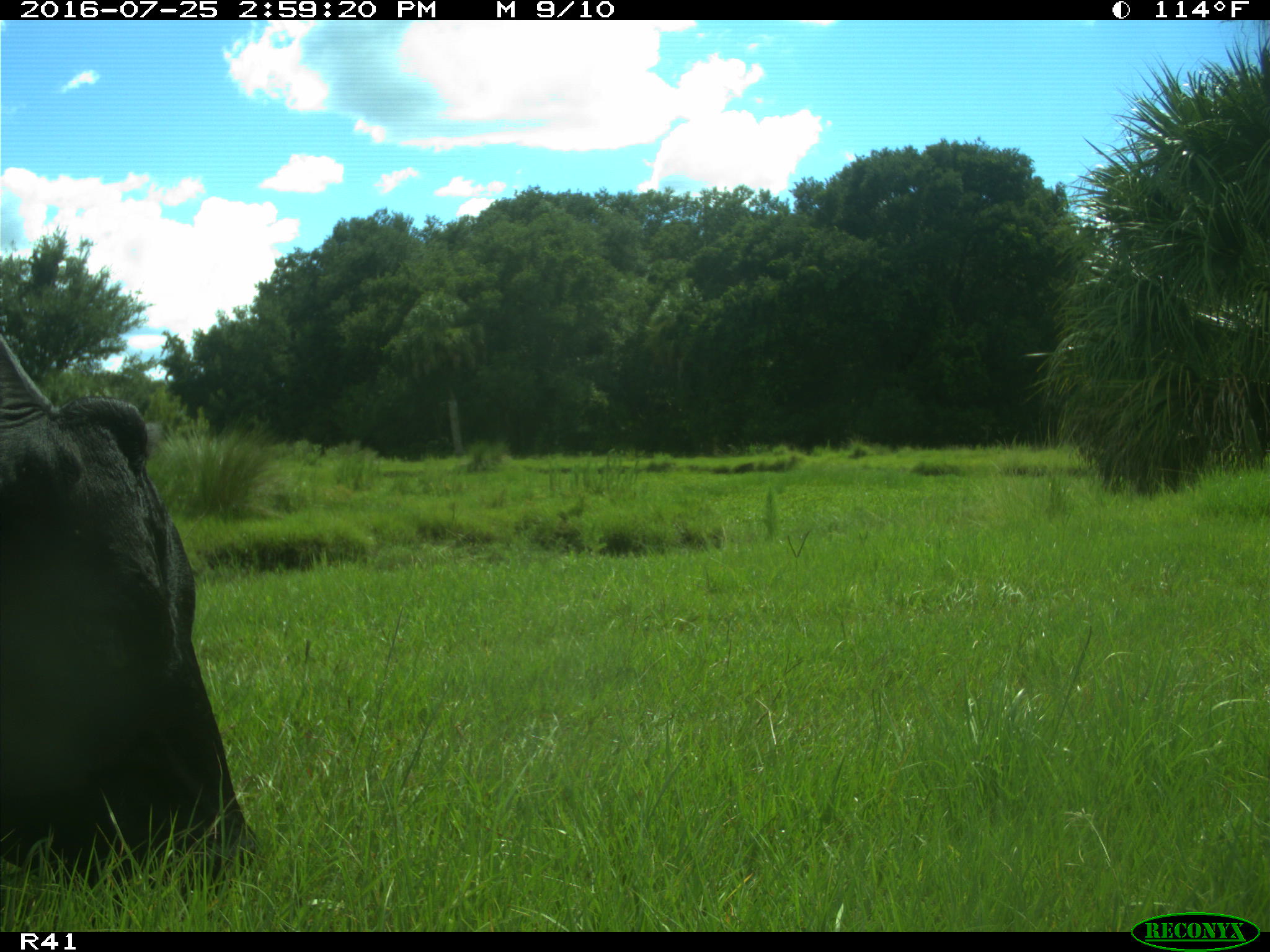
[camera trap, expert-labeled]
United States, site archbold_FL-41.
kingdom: Animalia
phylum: Chordata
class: Mammalia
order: Artiodactyla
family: Bovidae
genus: Bos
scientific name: Bos taurus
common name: domestic cow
Bos taurus (domestic cow).